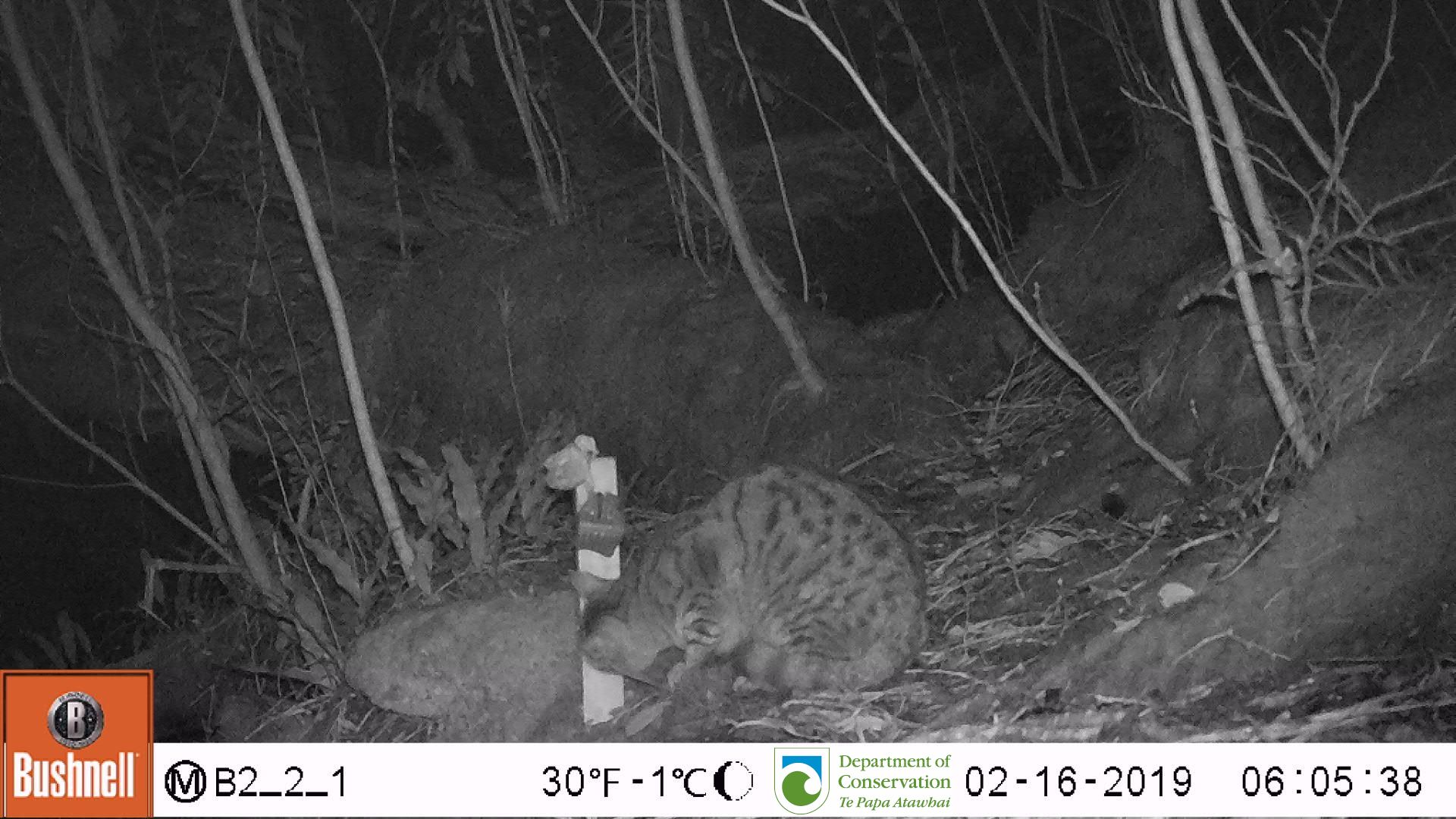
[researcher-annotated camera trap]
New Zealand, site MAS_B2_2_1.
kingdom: Animalia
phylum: Chordata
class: Mammalia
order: Carnivora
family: Felidae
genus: Felis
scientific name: Felis catus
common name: domestic cat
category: cat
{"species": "cat (domestic cat) (Felis catus)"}